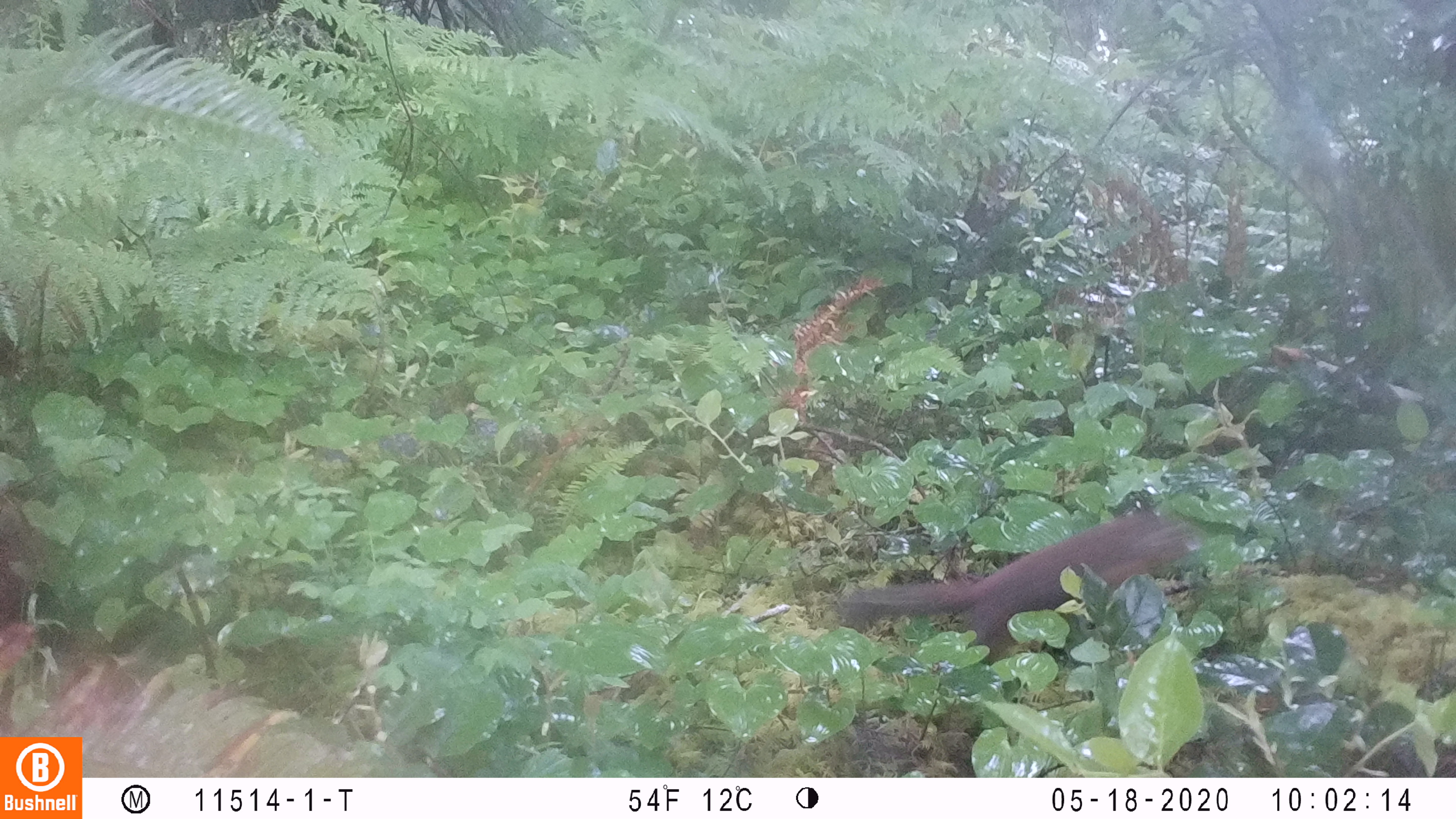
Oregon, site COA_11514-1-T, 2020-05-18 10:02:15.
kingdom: Animalia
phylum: Chordata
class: Mammalia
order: Rodentia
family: Sciuridae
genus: Tamiasciurus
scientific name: Tamiasciurus douglasii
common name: douglas squirrel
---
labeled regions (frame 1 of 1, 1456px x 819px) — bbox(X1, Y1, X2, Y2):
douglas squirrel: bbox(850, 519, 1194, 656)